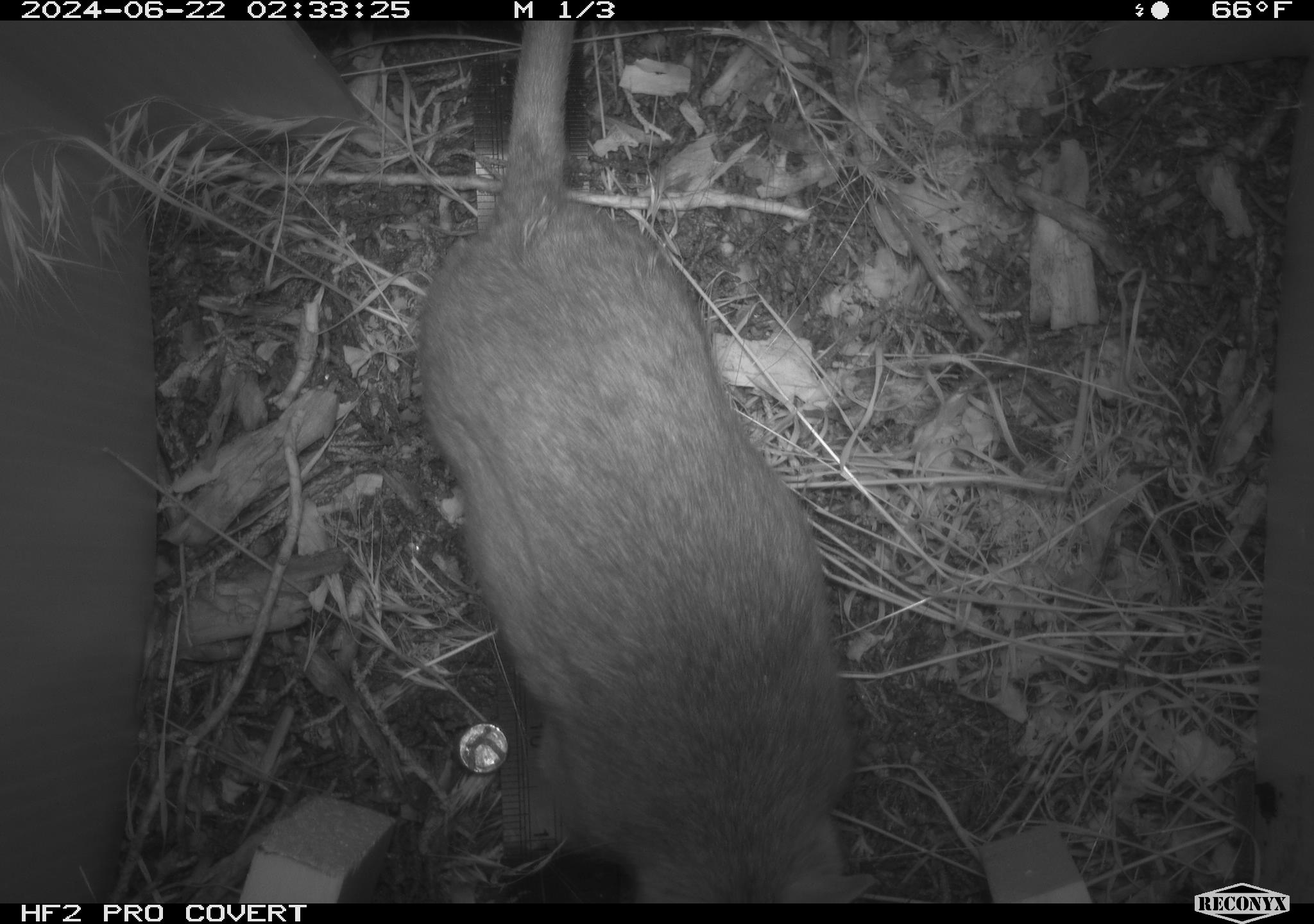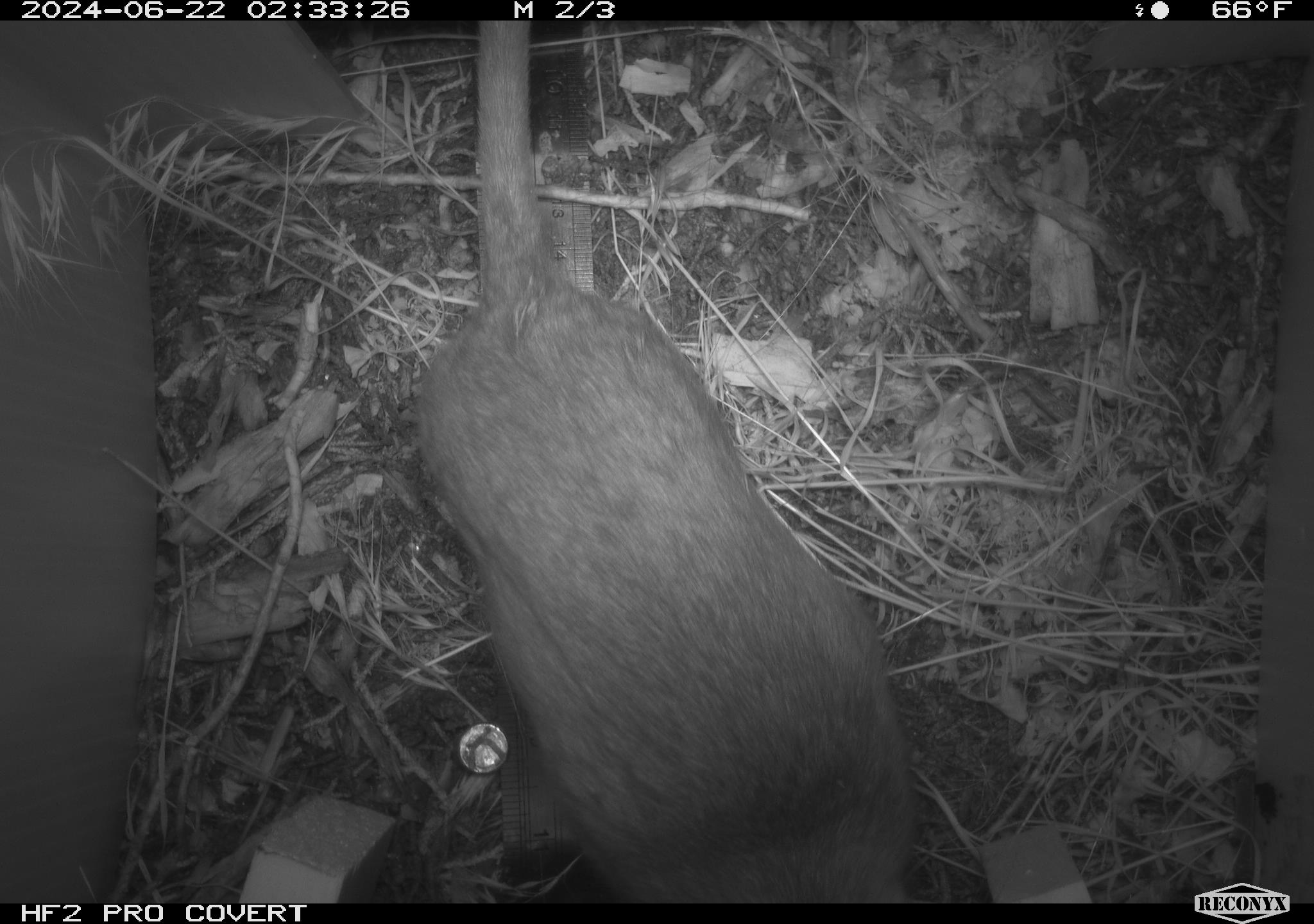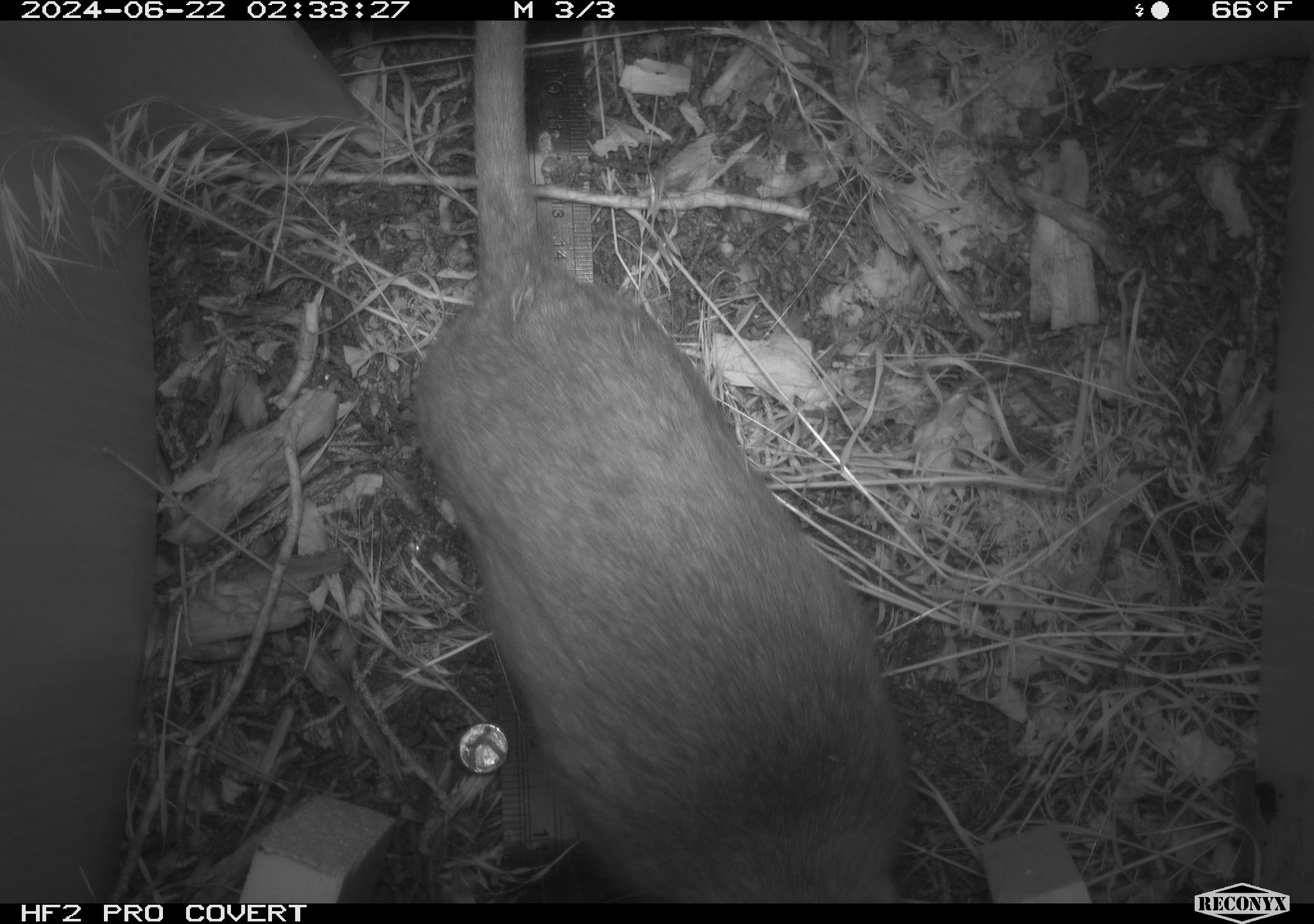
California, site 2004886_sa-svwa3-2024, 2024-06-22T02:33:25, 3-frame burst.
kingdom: Animalia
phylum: Chordata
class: Mammalia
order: Rodentia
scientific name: Rodentia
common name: woodrat or rat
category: woodrat or rat species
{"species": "woodrat or rat species (woodrat or rat) (Rodentia)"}